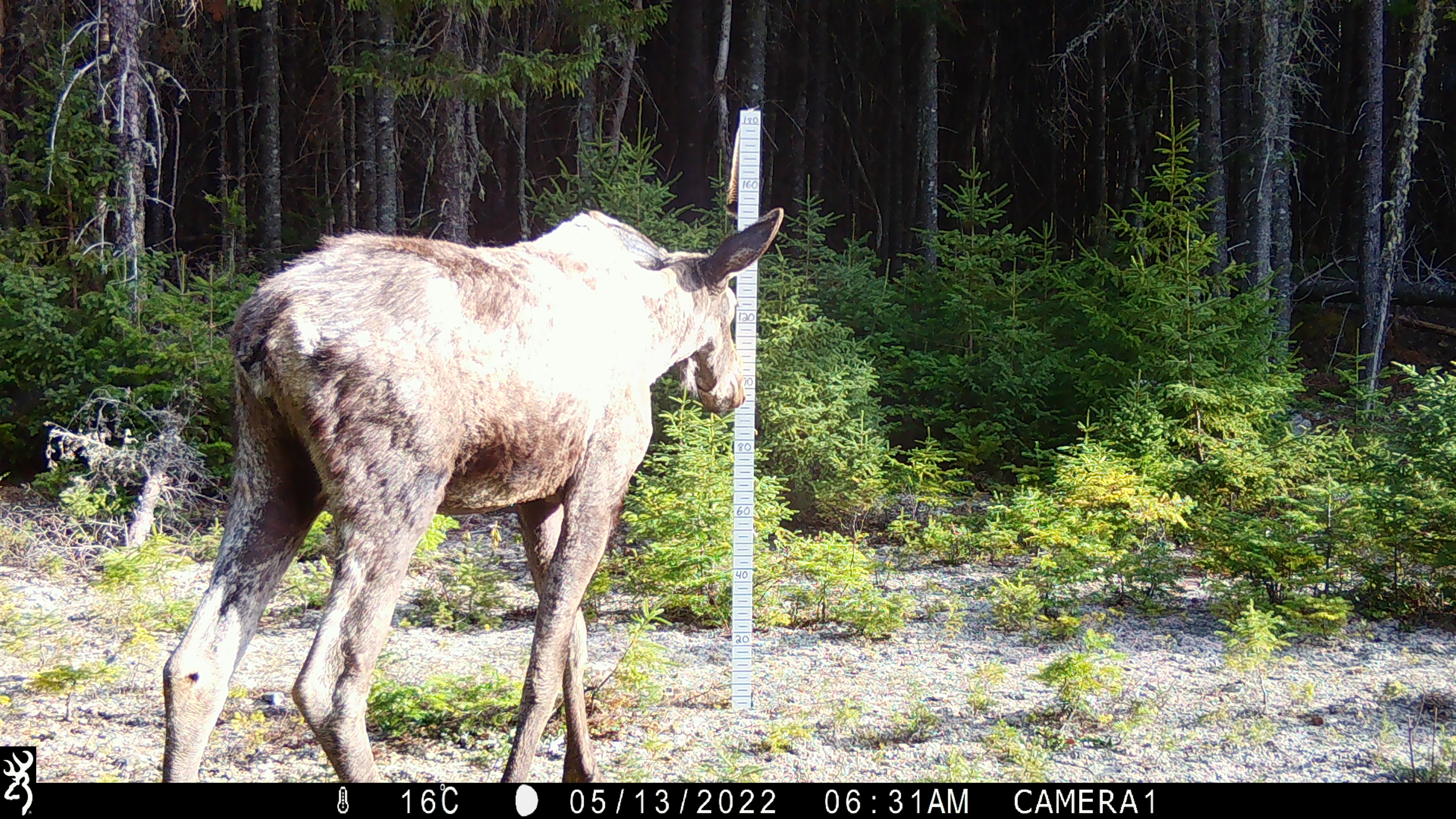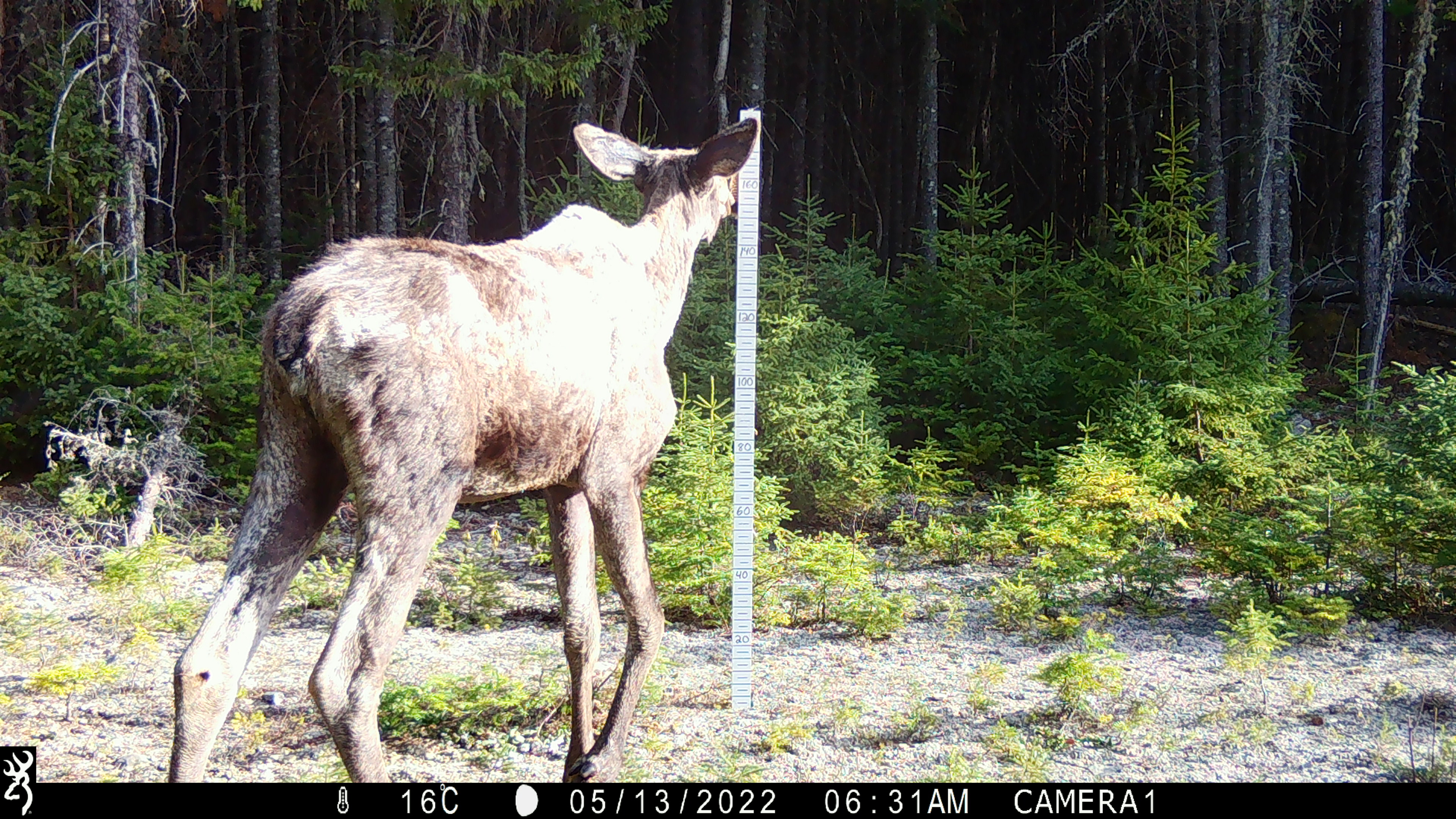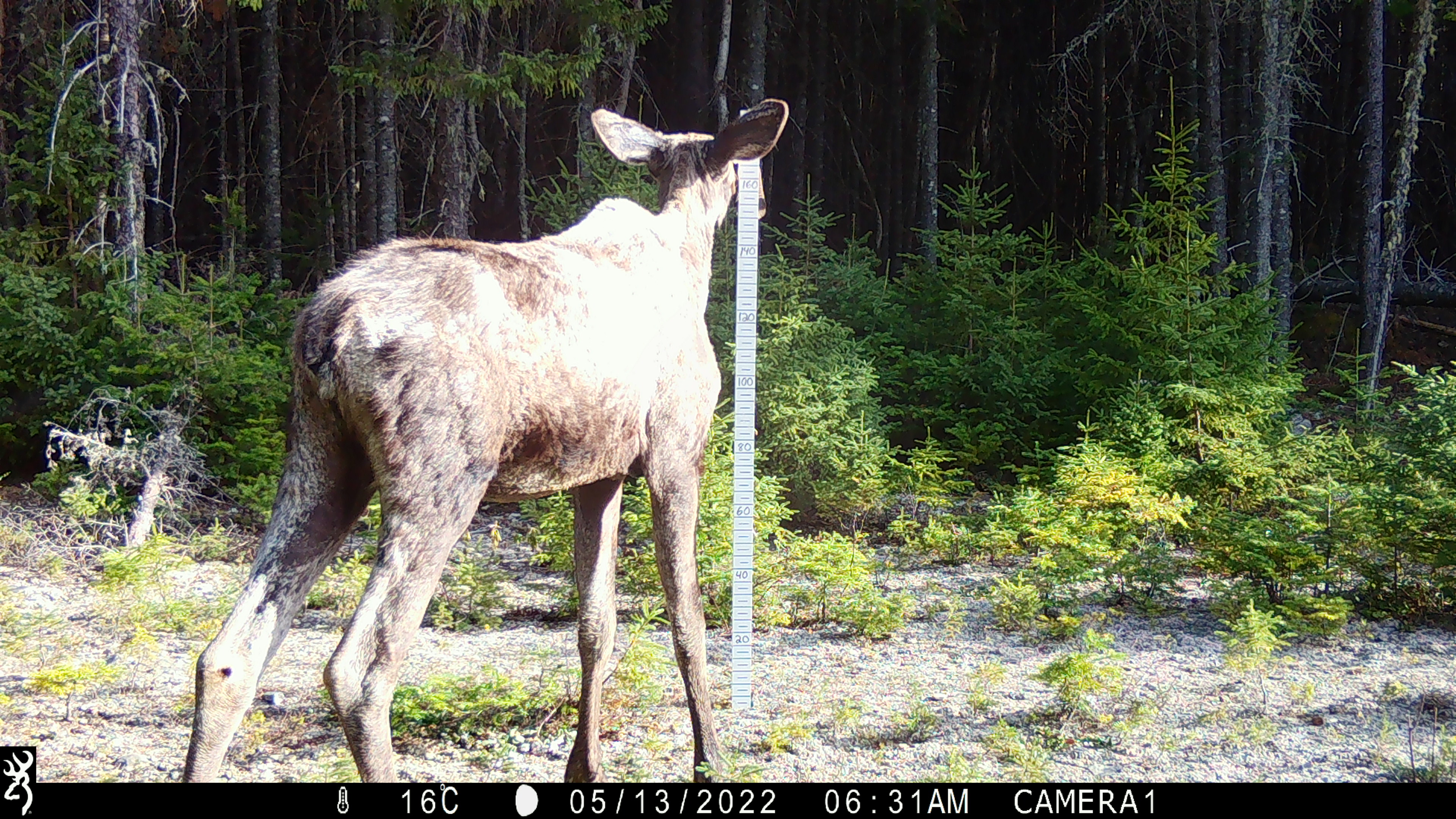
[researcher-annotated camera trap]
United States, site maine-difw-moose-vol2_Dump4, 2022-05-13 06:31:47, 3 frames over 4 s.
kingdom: Animalia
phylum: Chordata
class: Mammalia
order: Artiodactyla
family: Cervidae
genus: Alces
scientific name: Alces alces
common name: moose